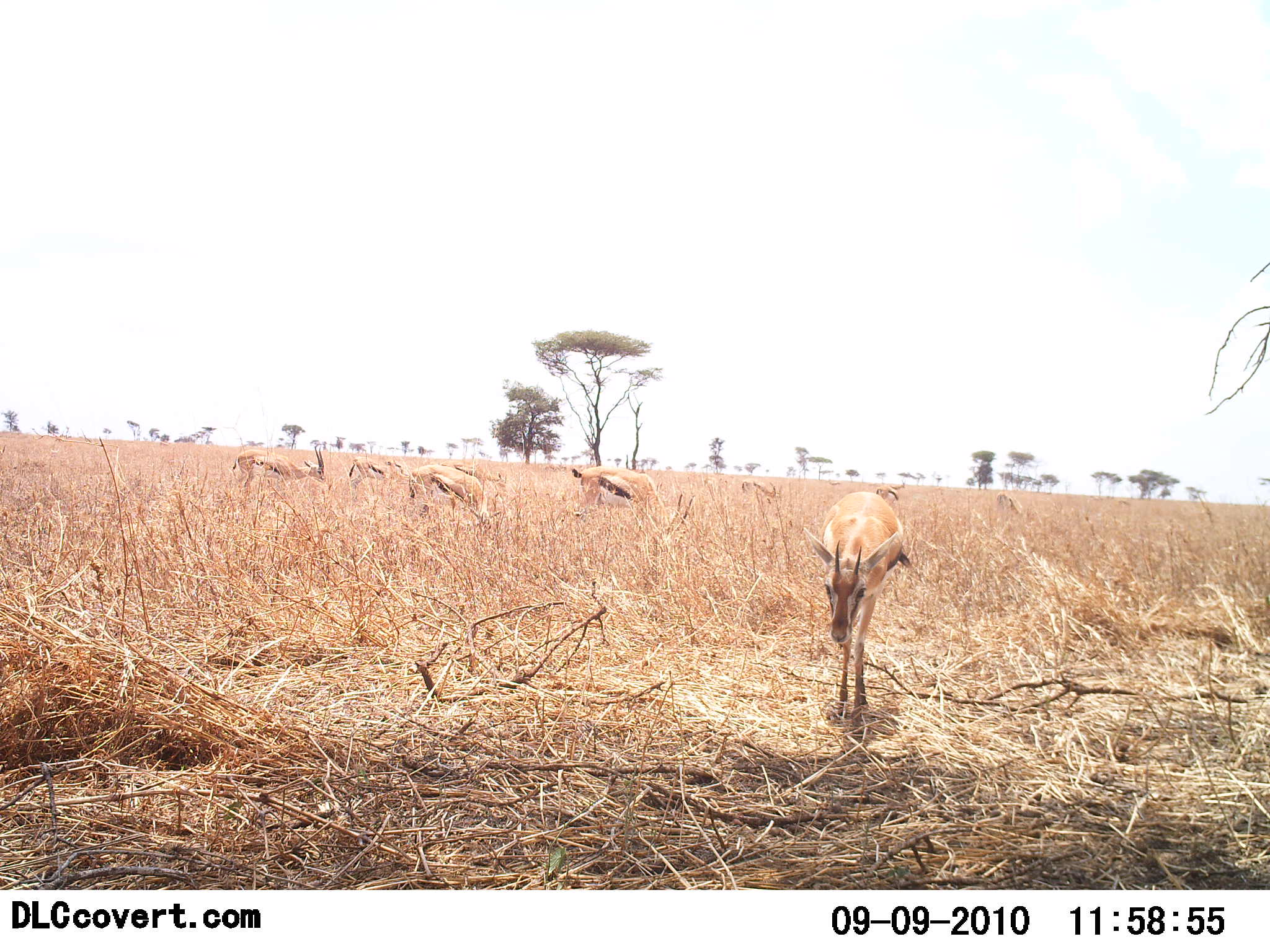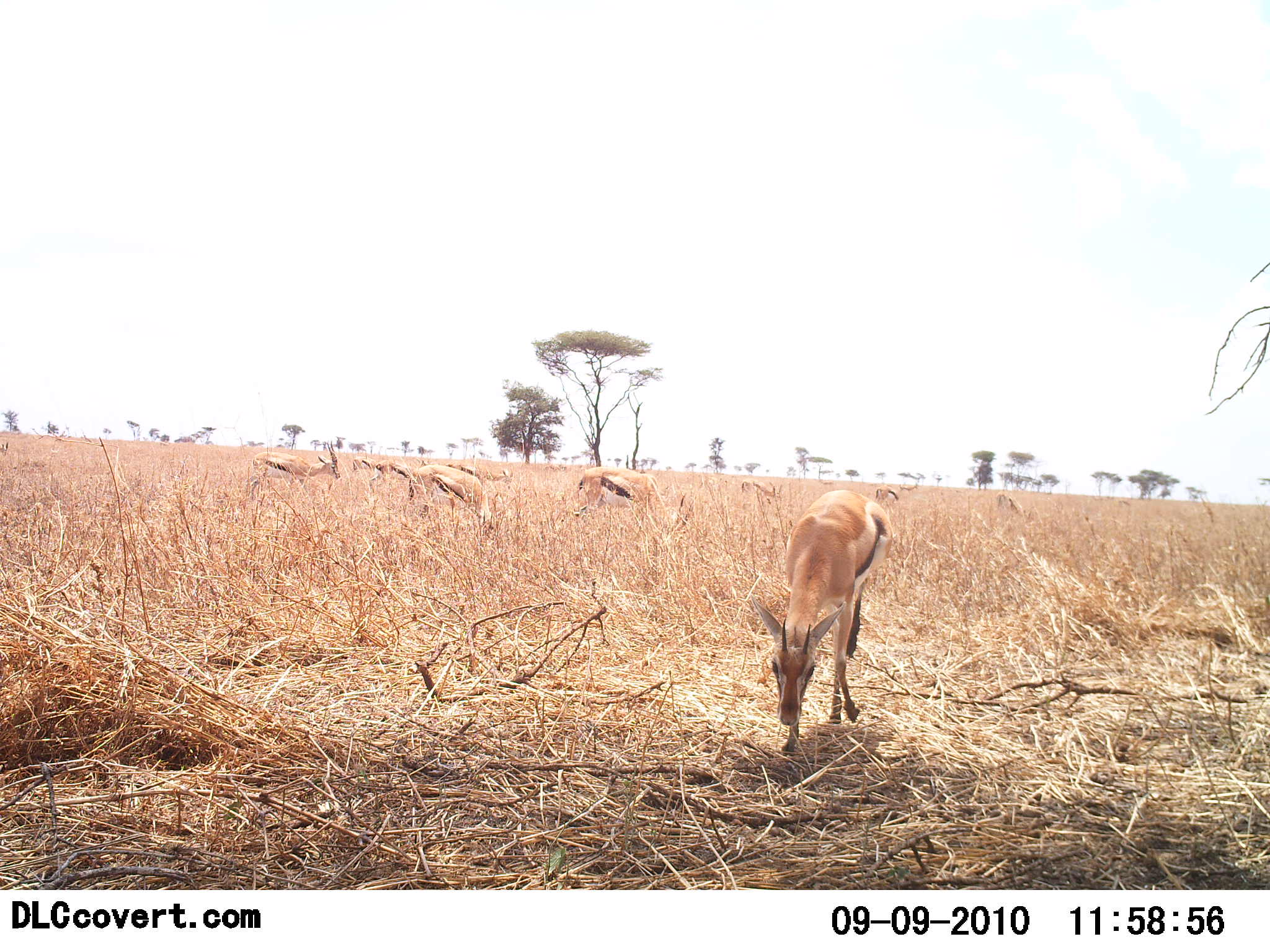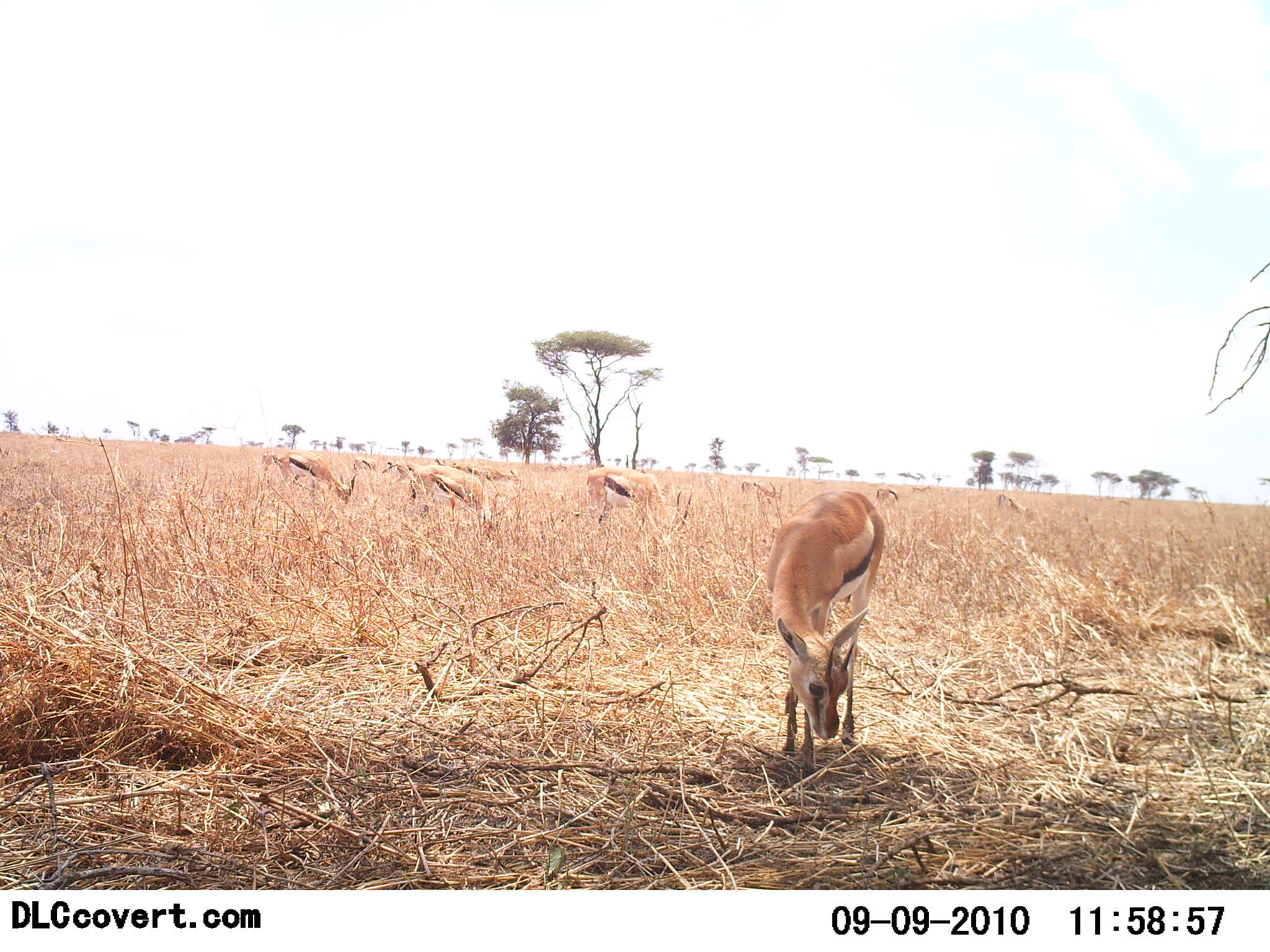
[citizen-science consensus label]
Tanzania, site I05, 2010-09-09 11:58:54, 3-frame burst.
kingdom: Animalia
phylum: Chordata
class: Mammalia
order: Artiodactyla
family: Bovidae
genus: Eudorcas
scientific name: Eudorcas thomsonii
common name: thomson's gazelle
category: gazellethomsons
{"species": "gazellethomsons (thomson's gazelle) (Eudorcas thomsonii)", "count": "9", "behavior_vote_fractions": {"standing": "32%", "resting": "5%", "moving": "59%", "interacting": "0%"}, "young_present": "0%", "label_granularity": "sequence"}